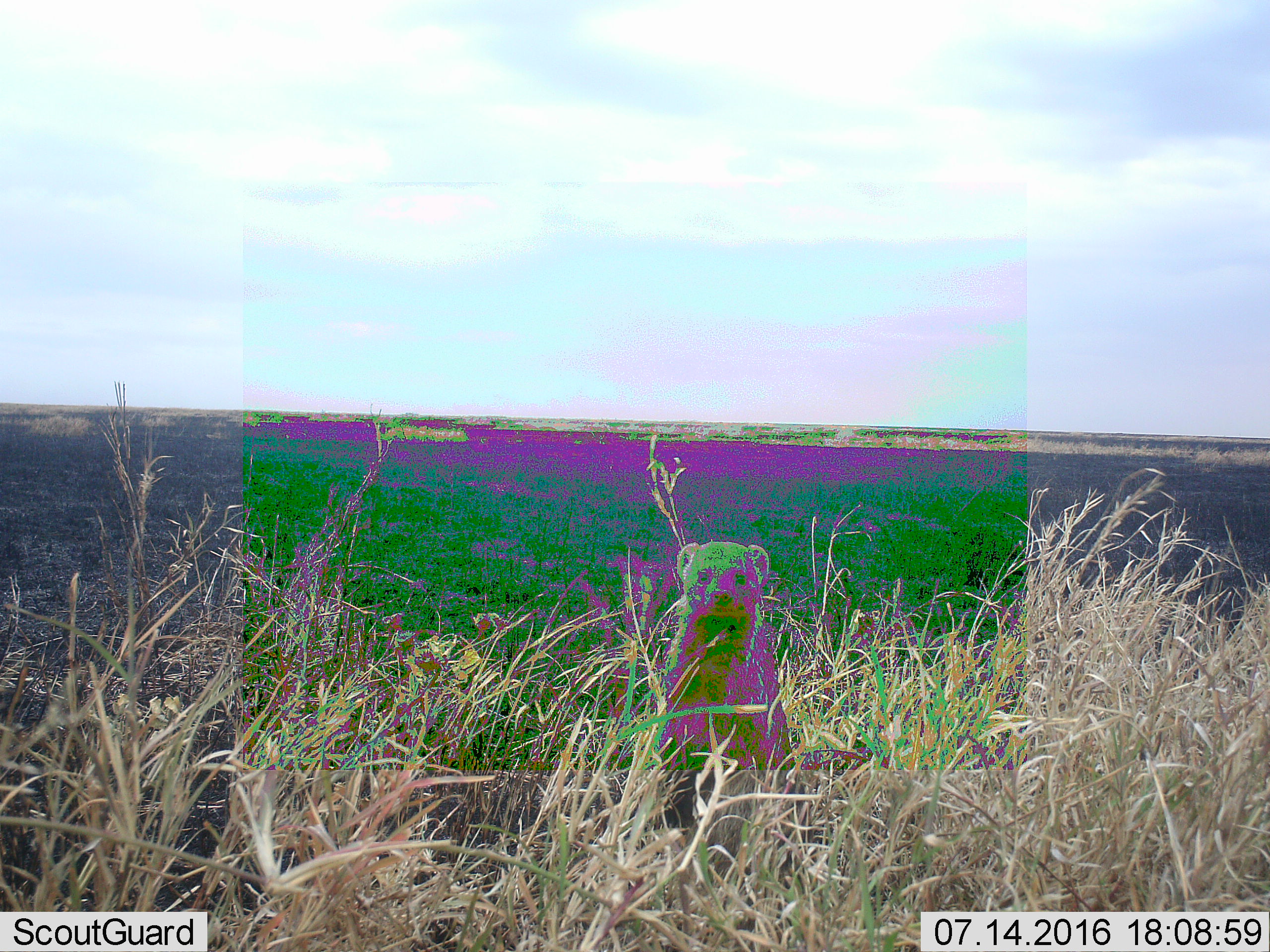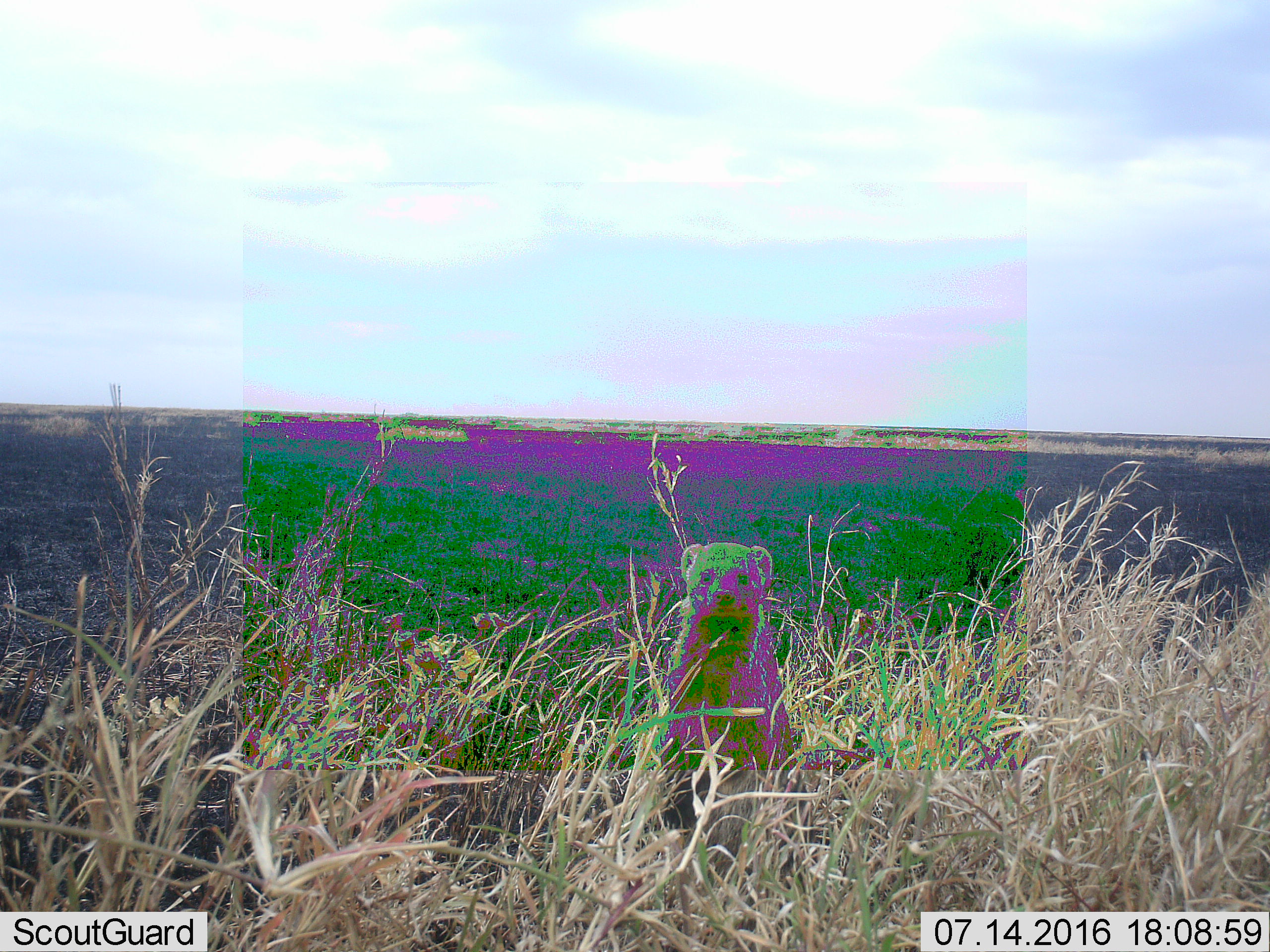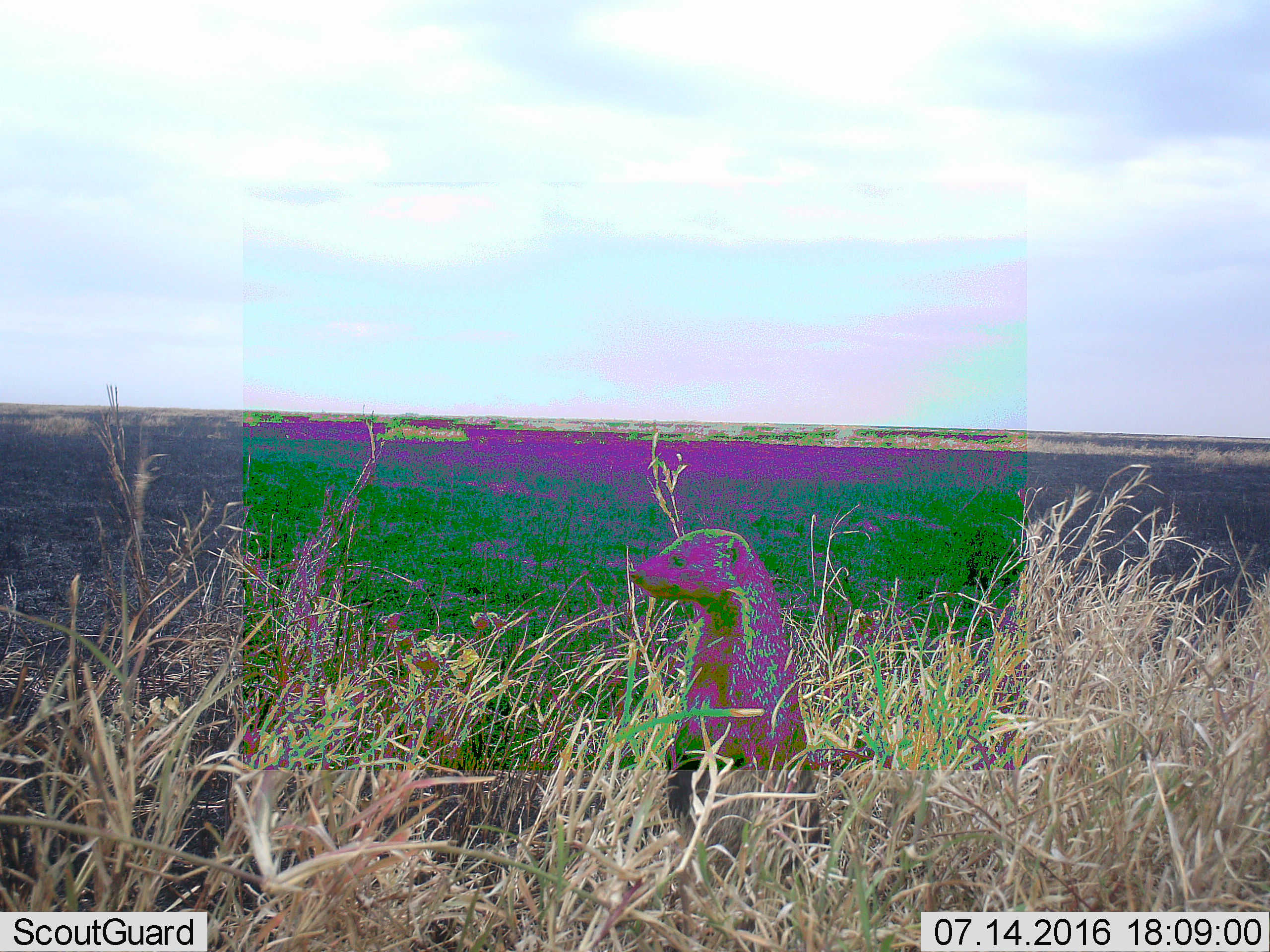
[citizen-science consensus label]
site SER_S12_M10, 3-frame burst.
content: unidentified animal